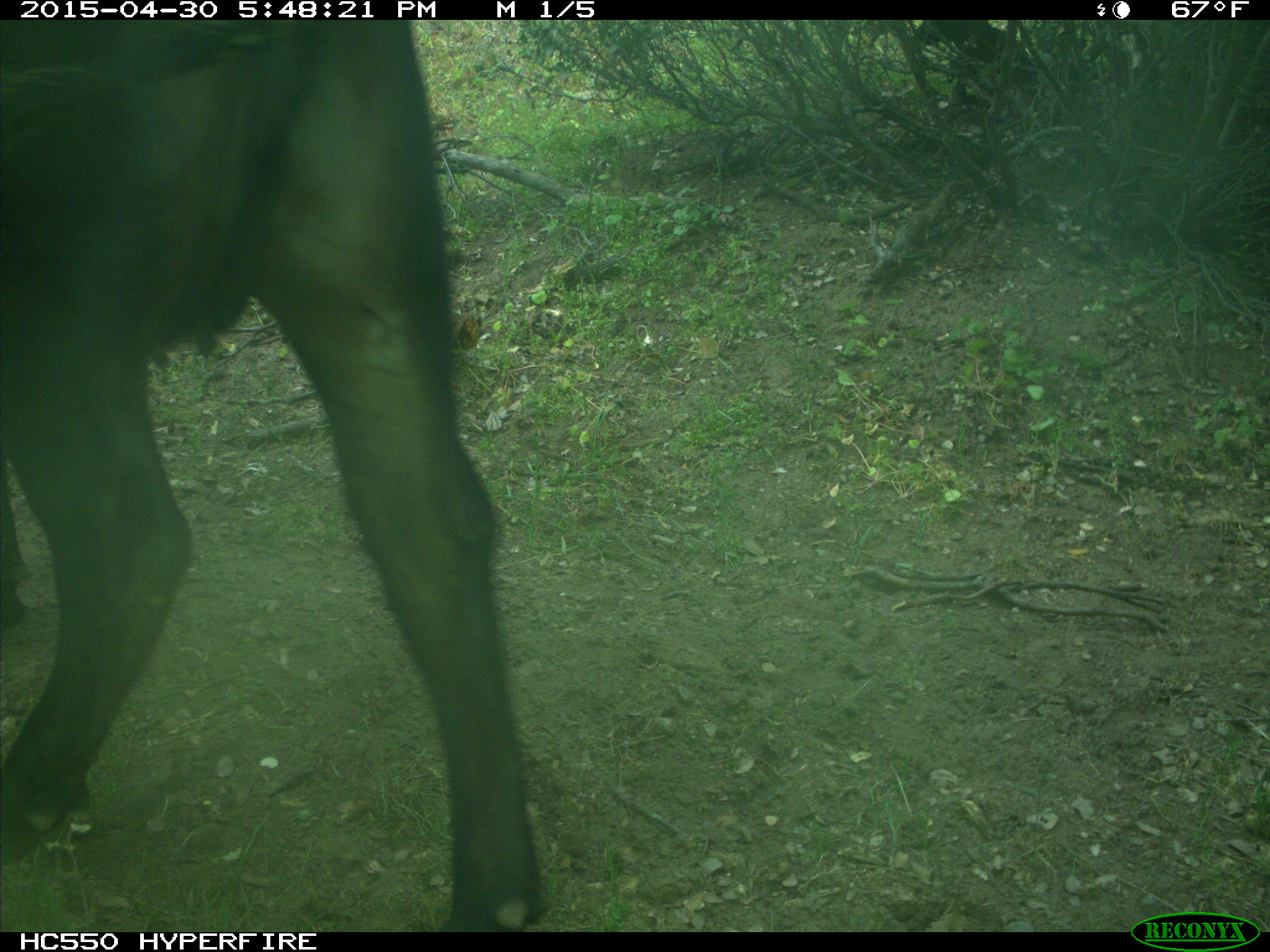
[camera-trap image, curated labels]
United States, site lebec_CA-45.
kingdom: Animalia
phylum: Chordata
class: Mammalia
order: Artiodactyla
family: Bovidae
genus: Bos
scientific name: Bos taurus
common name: domestic cow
Bos taurus (domestic cow).